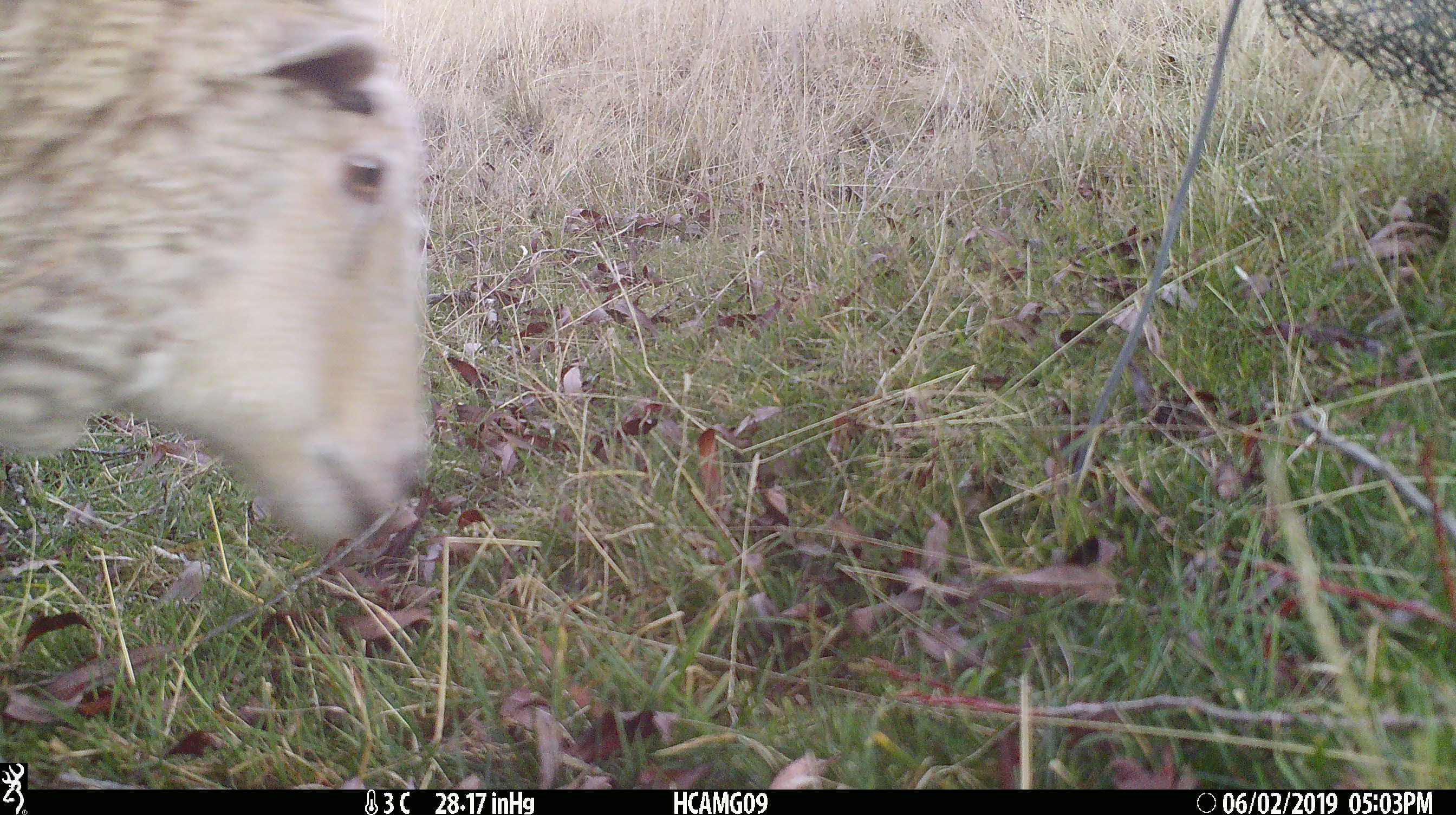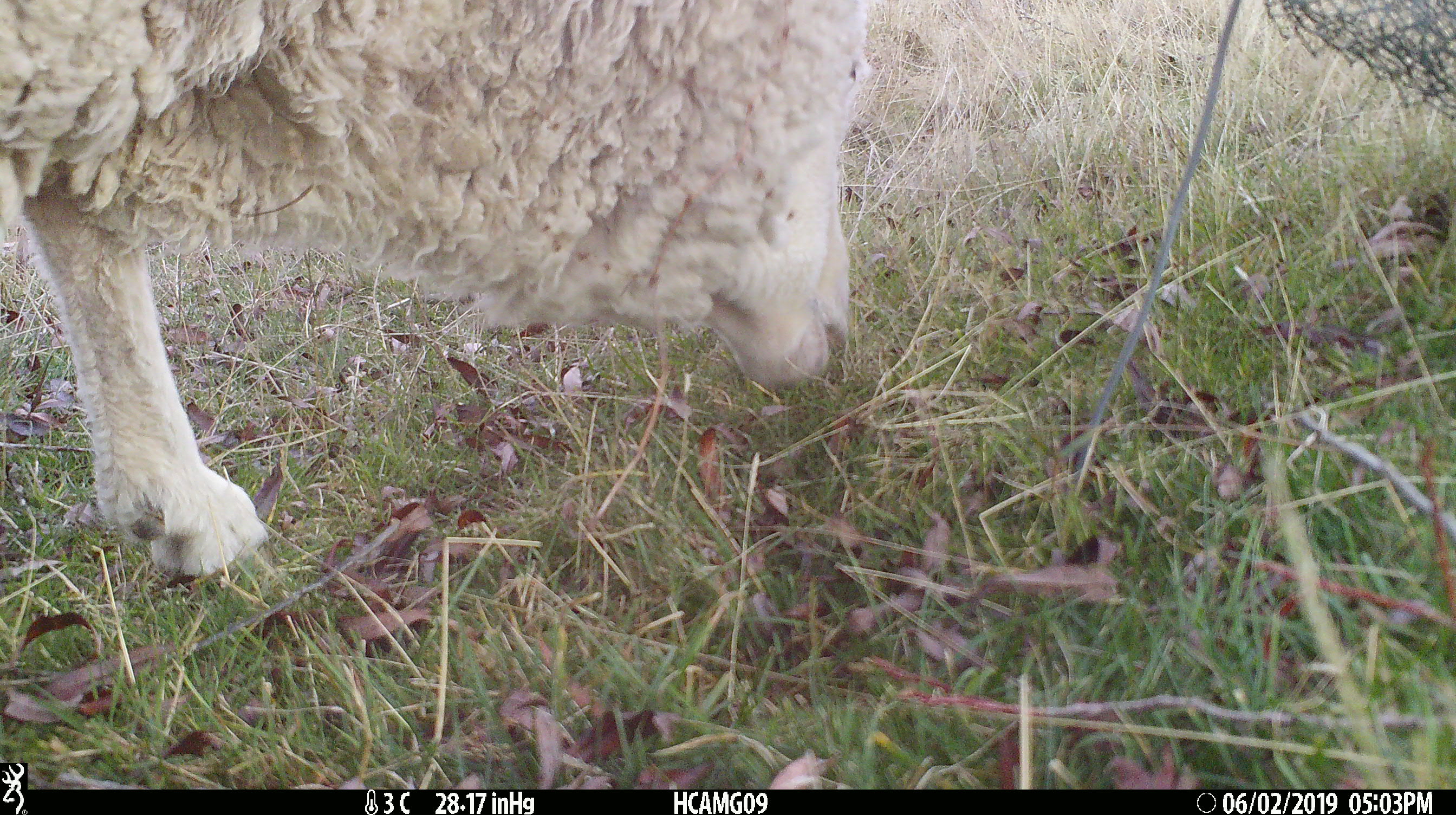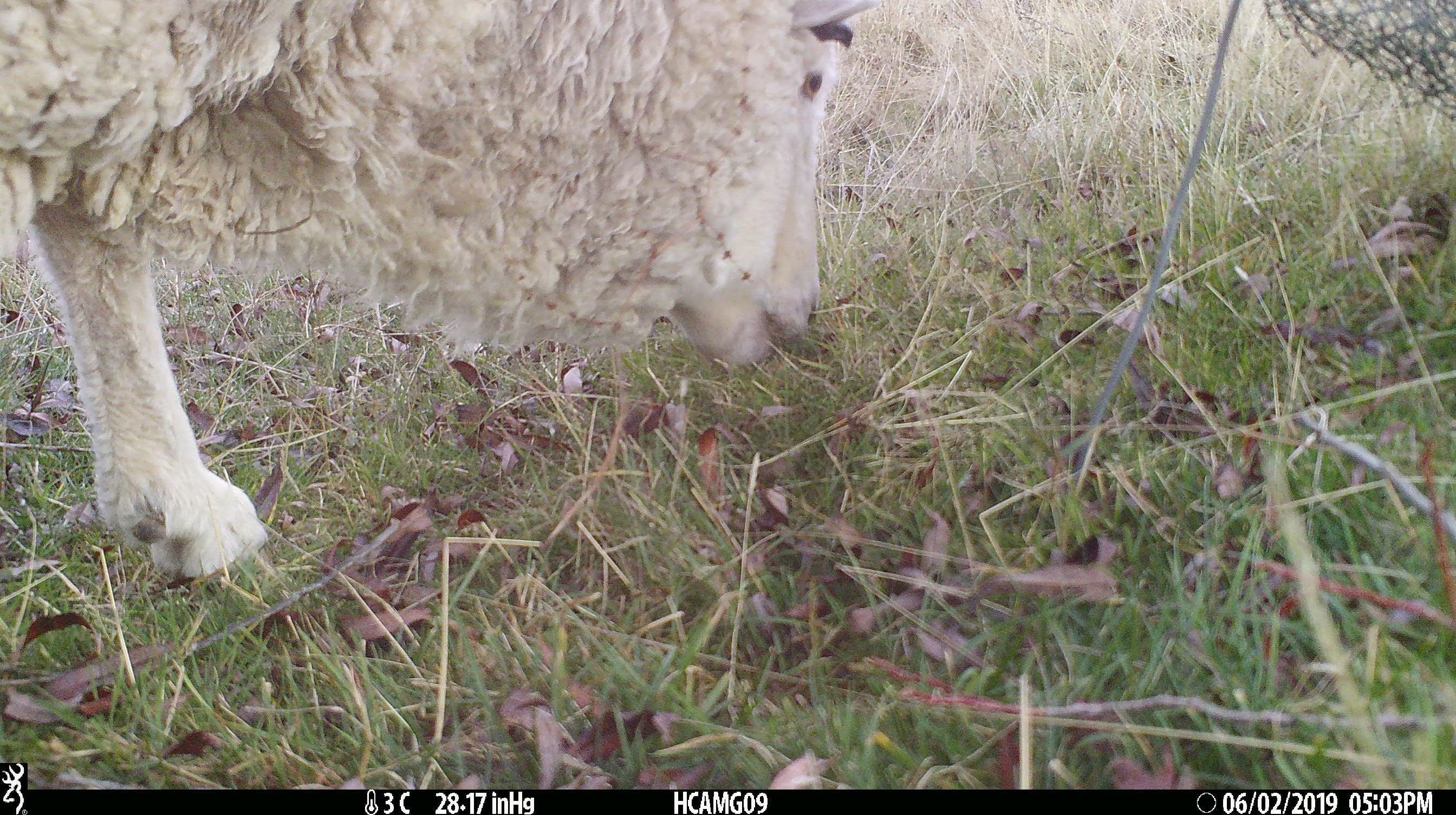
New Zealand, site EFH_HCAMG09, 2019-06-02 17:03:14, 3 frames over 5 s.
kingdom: Animalia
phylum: Chordata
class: Mammalia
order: Artiodactyla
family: Bovidae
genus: Ovis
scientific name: Ovis aries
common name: domestic sheep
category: sheep